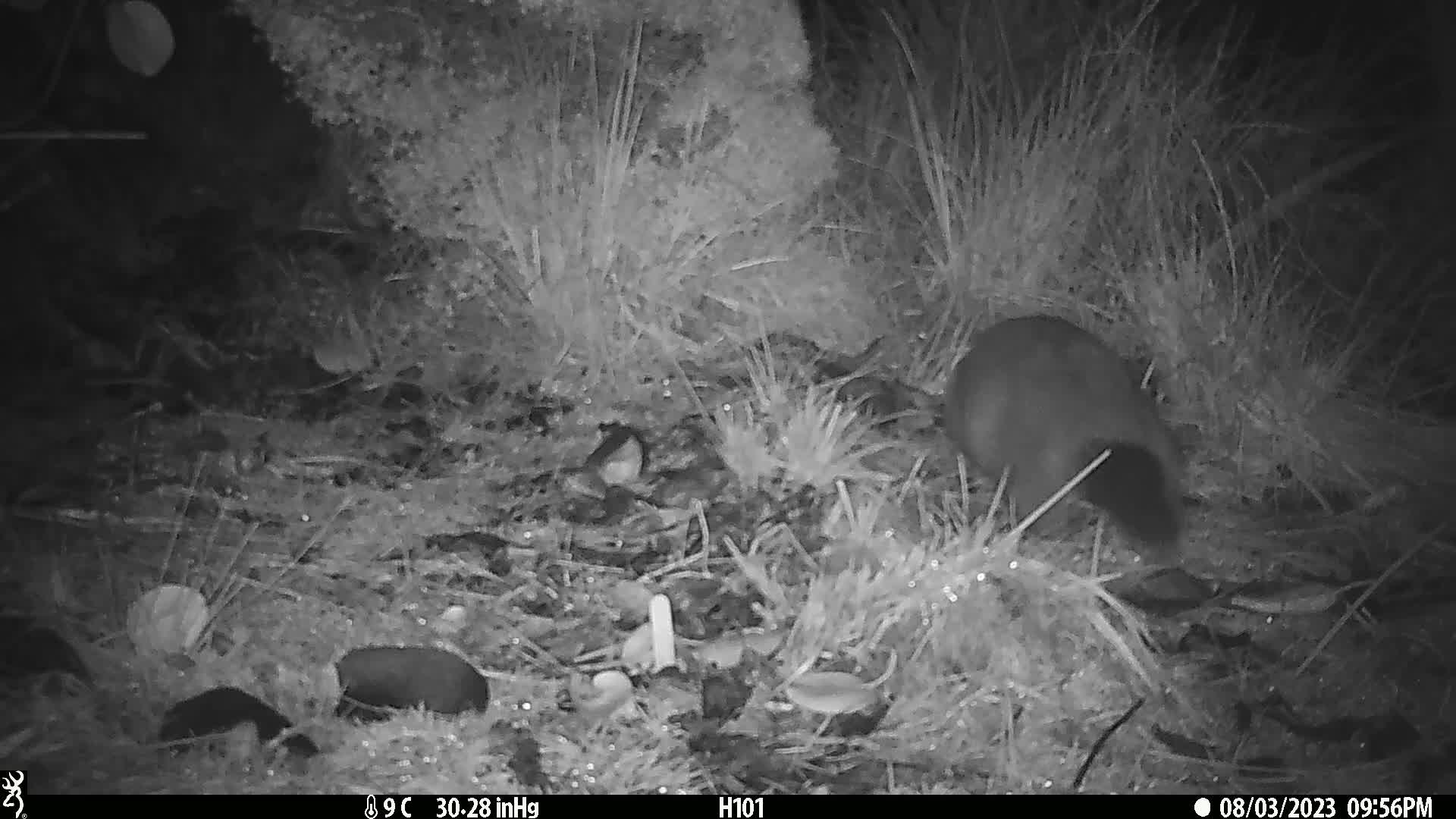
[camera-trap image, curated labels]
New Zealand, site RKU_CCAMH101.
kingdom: Animalia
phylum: Chordata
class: Mammalia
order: Diprotodontia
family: Phalangeridae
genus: Trichosurus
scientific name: Trichosurus vulpecula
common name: common brushtail possum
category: possum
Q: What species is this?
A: Possum (common brushtail possum) (Trichosurus vulpecula).